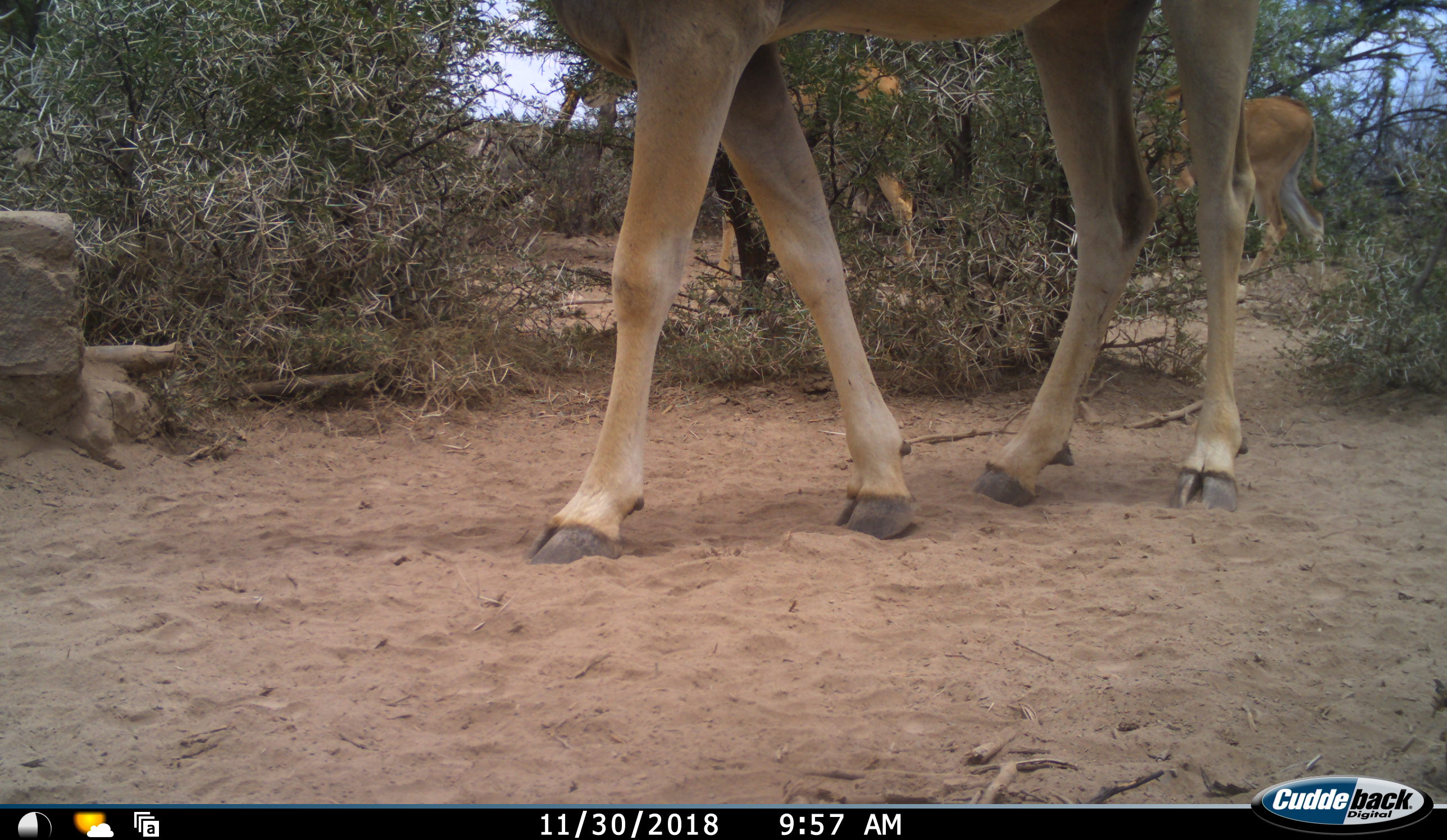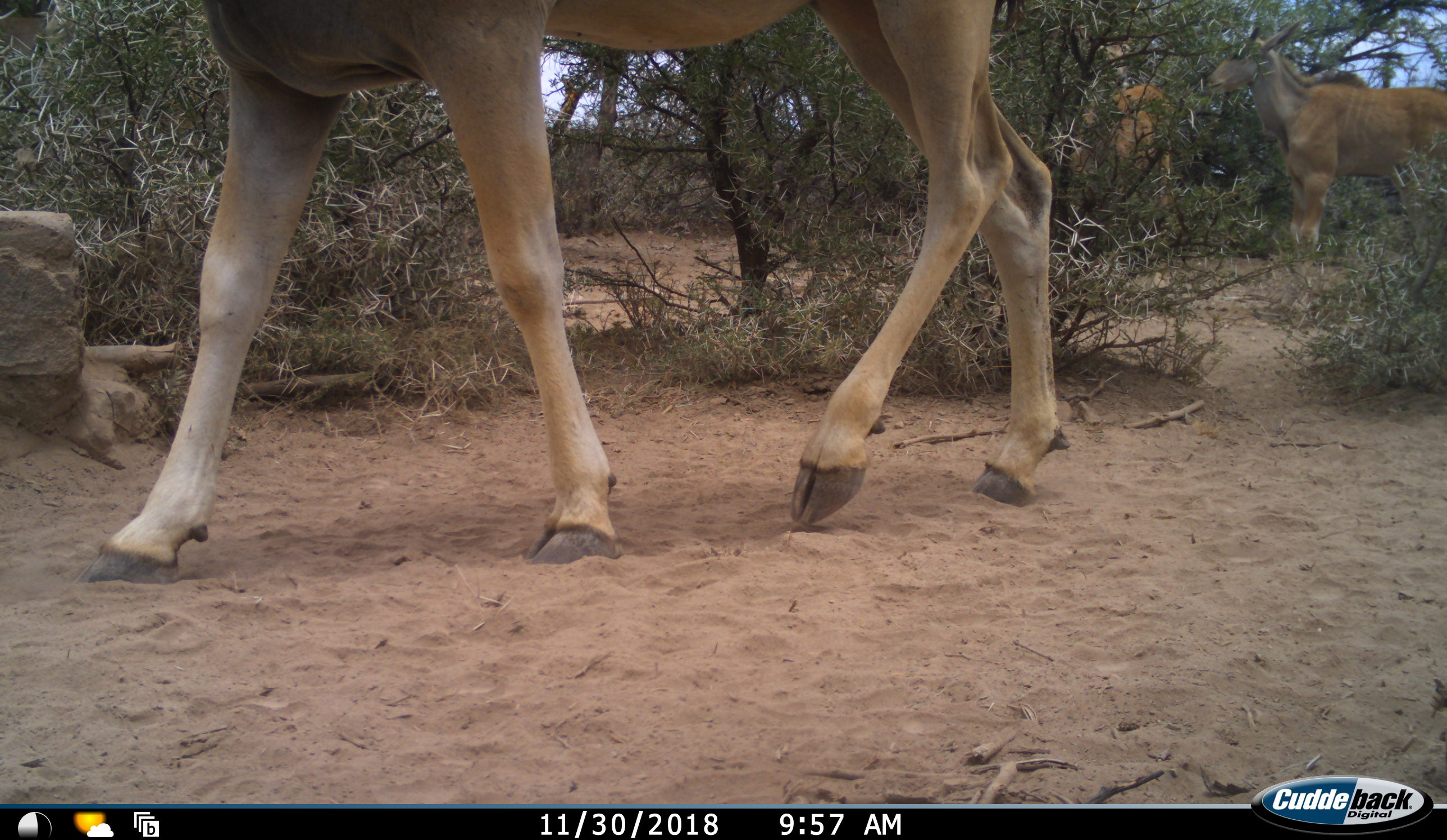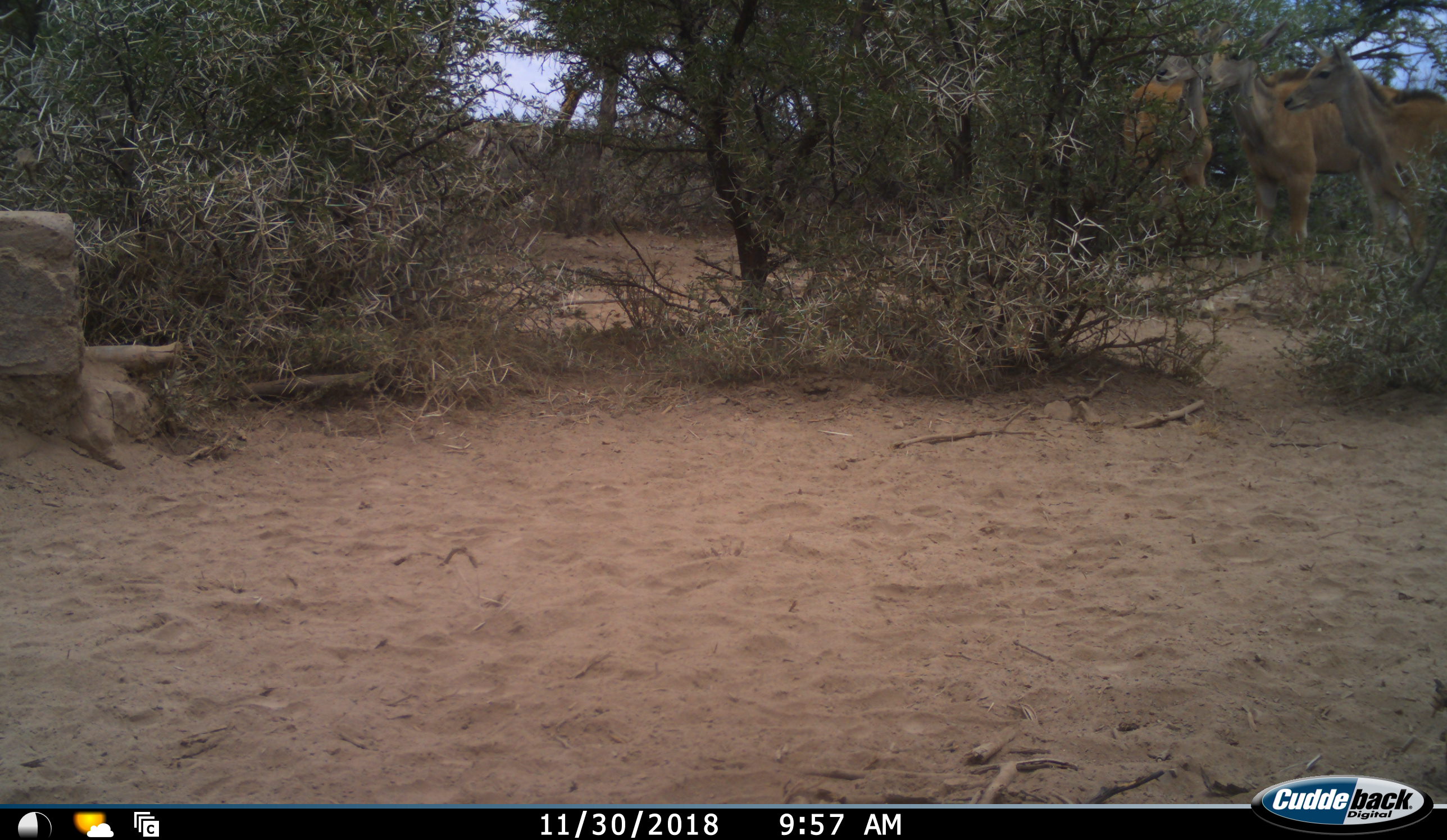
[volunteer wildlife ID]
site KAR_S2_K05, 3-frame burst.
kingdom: Animalia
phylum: Chordata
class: Mammalia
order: Artiodactyla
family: Bovidae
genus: Tragelaphus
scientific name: Tragelaphus oryx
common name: eland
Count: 4.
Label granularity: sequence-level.